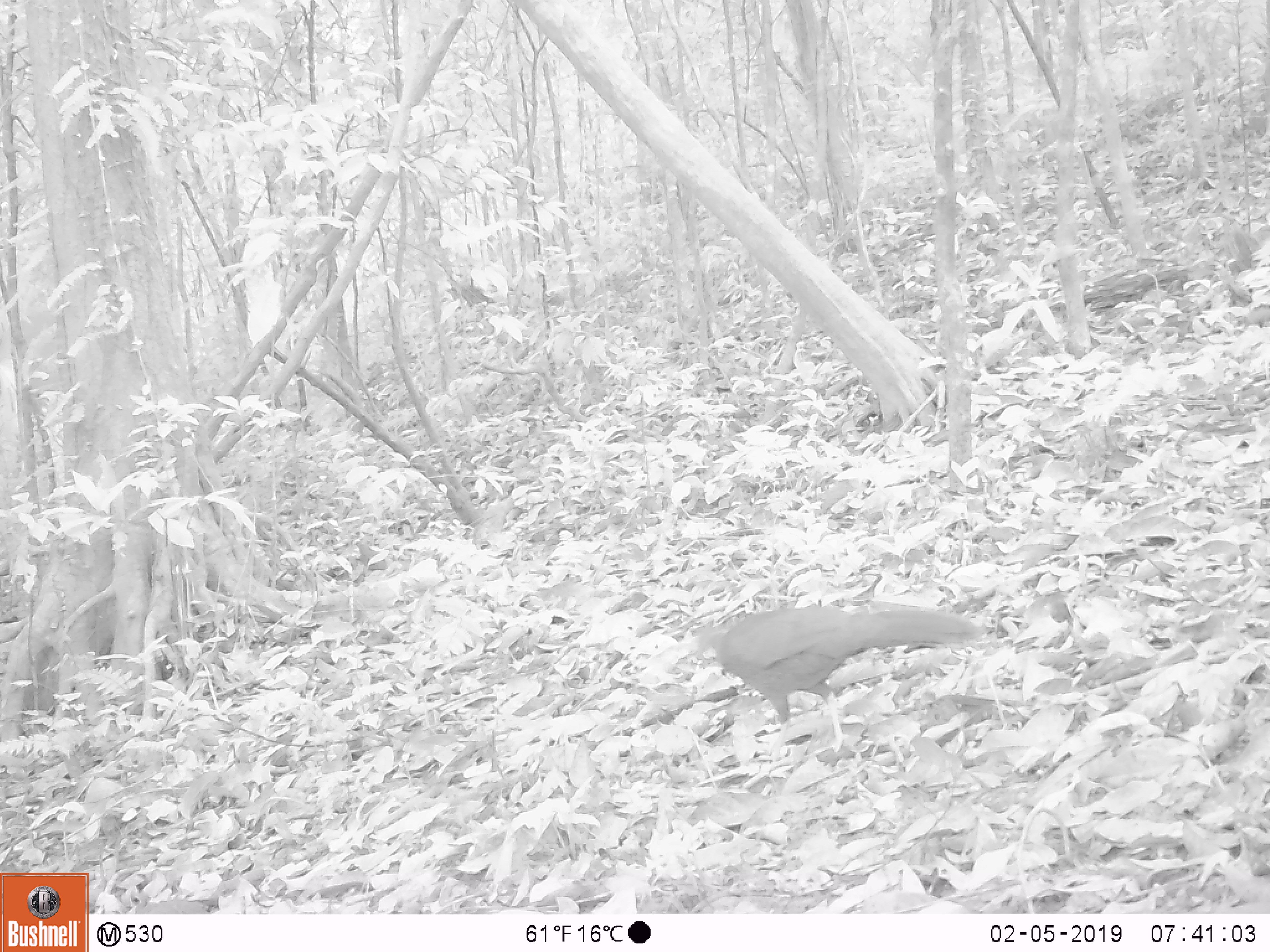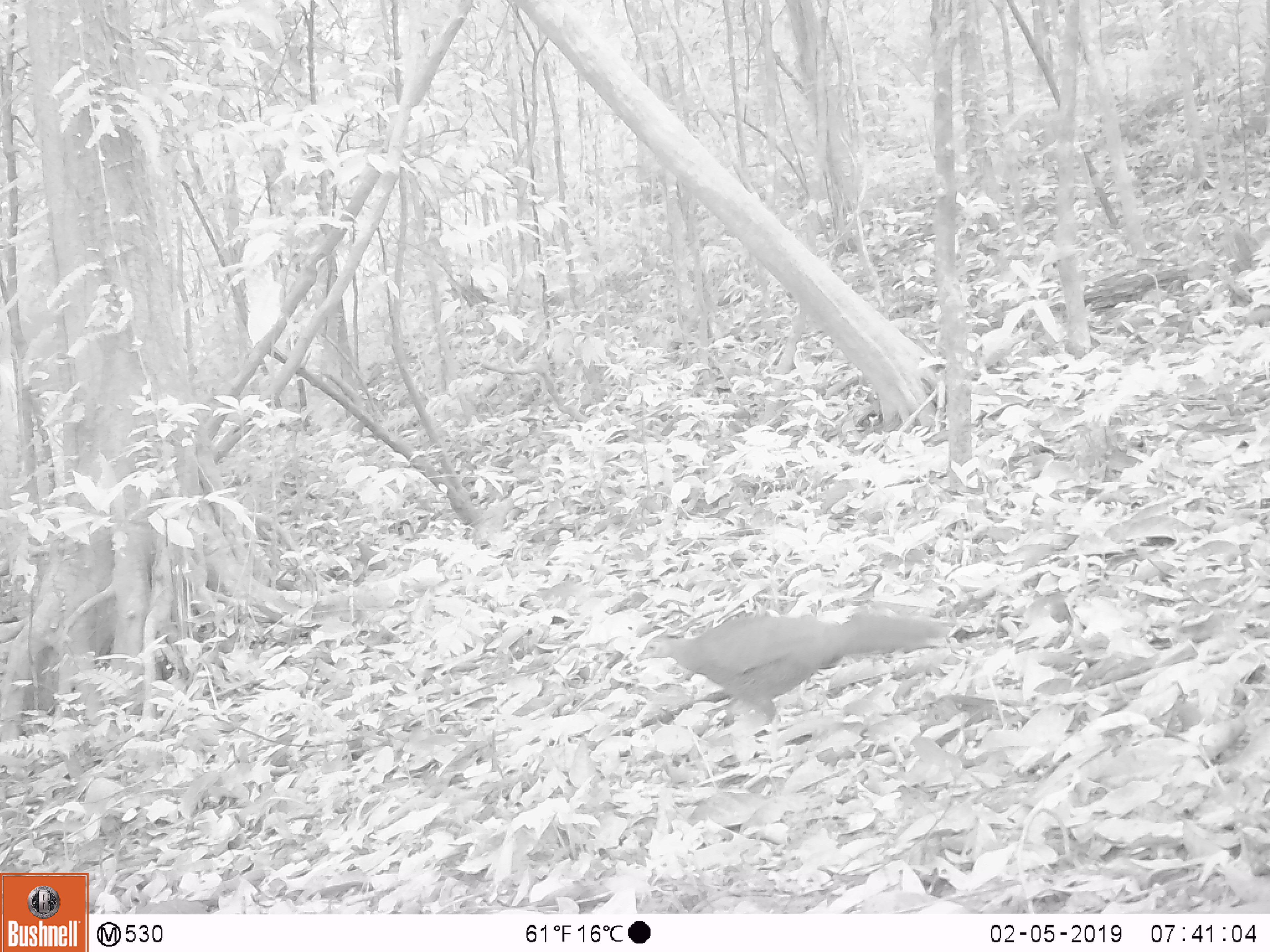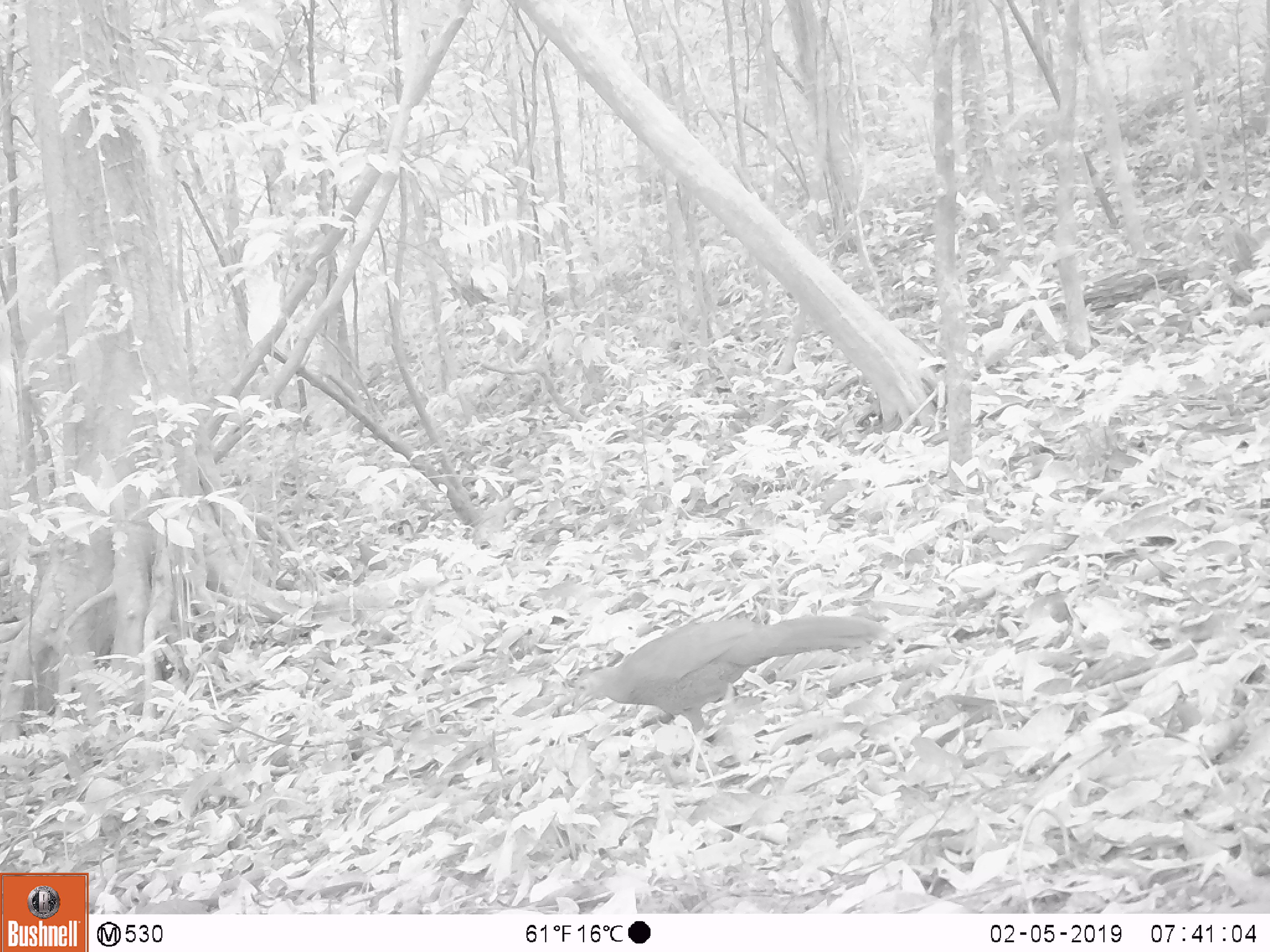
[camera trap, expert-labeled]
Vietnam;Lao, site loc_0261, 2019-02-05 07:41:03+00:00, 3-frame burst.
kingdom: Animalia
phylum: Chordata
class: Aves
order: Galliformes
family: Phasianidae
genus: Lophura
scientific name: Lophura nycthemera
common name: silver pheasant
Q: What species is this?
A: Silver pheasant (Lophura nycthemera).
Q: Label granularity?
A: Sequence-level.